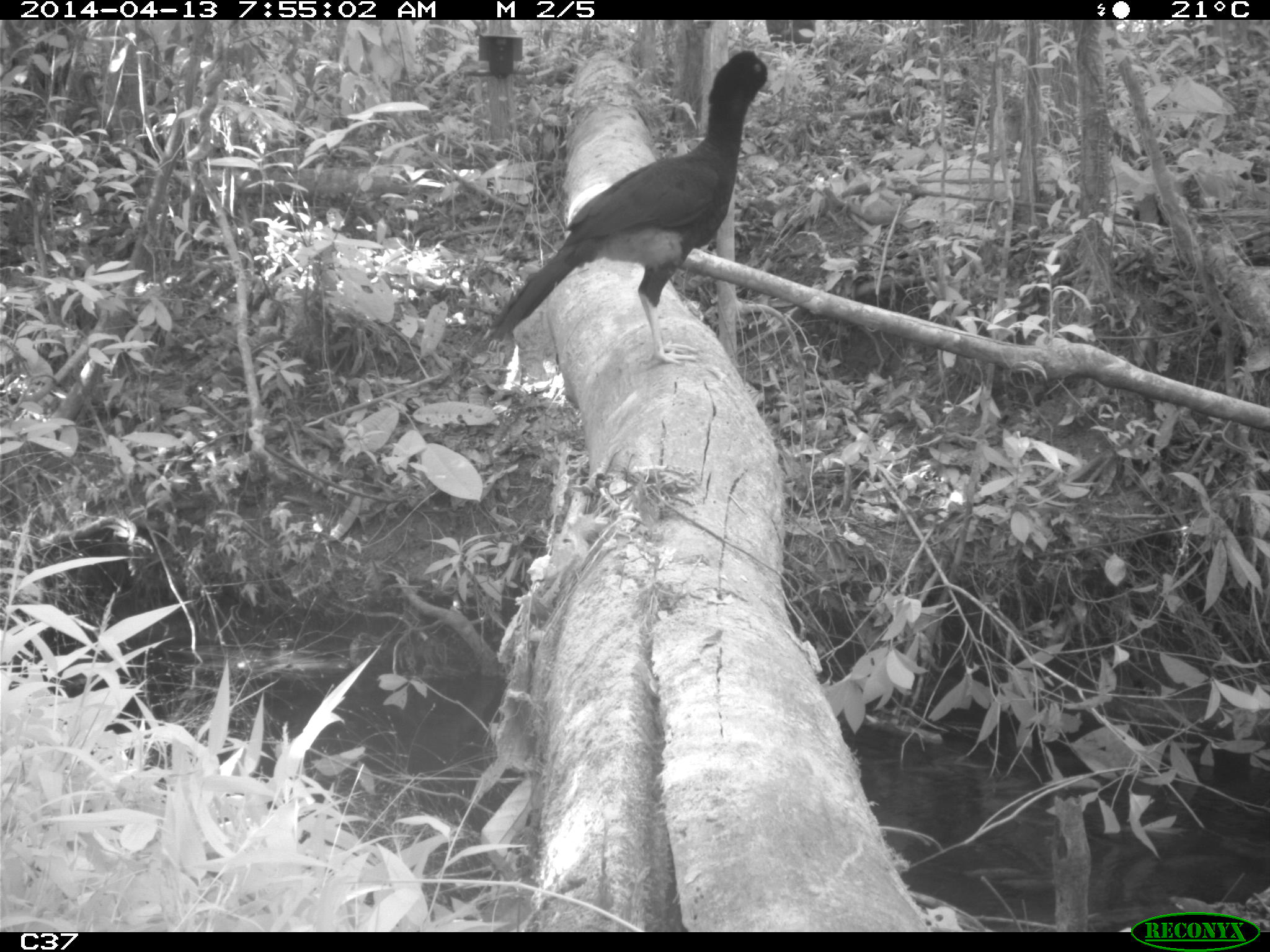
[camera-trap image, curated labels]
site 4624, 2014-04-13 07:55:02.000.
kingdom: Animalia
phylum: Chordata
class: Aves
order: Galliformes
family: Cracidae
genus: Mitu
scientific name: Mitu tomentosum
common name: crestless curassow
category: mitu tomentosa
Mitu tomentosa (crestless curassow) (Mitu tomentosum), count 1, age adult.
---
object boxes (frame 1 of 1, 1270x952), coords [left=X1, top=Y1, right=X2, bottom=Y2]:
mitu tomentosa: [left=479, top=47, right=784, bottom=365]